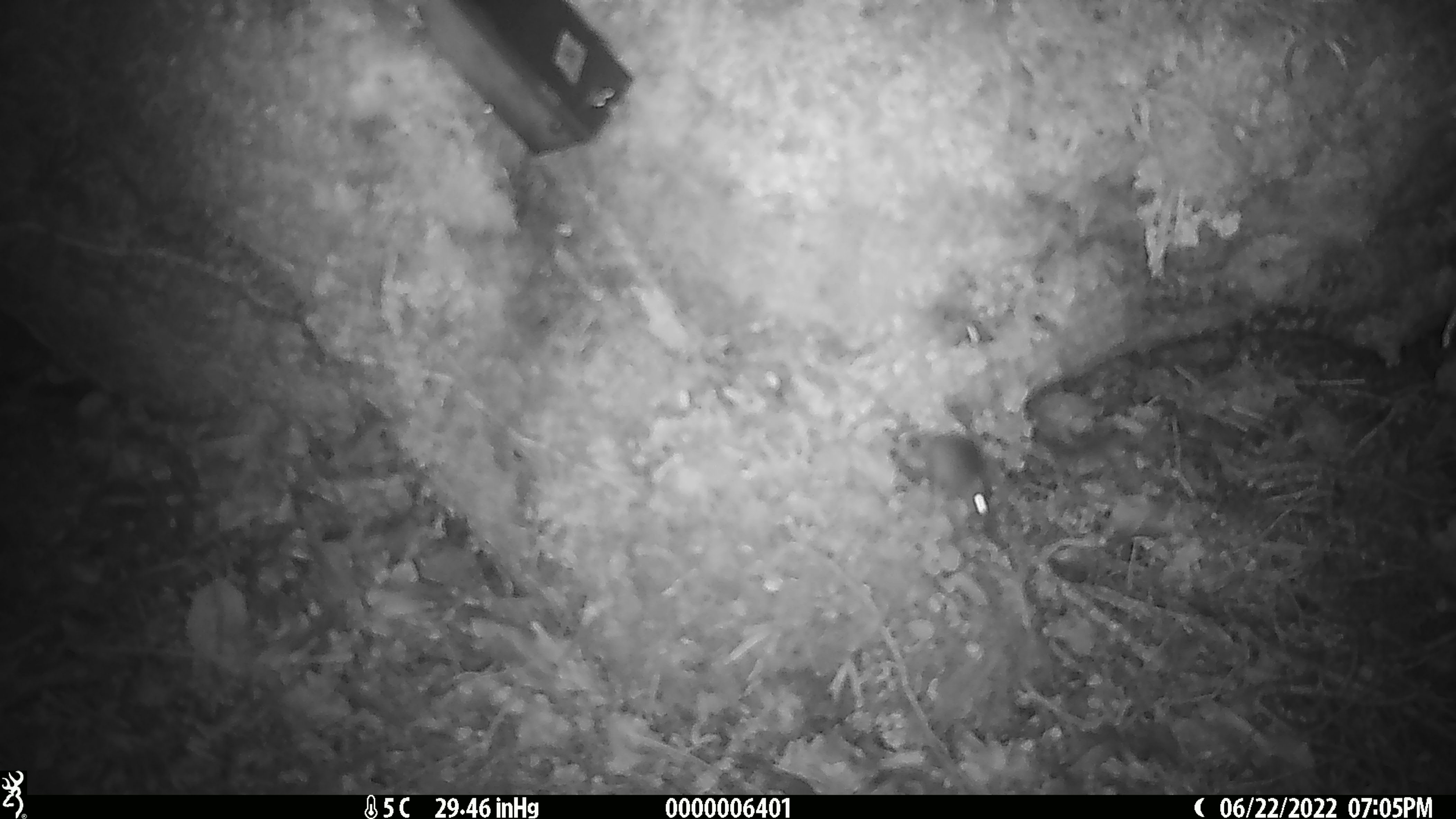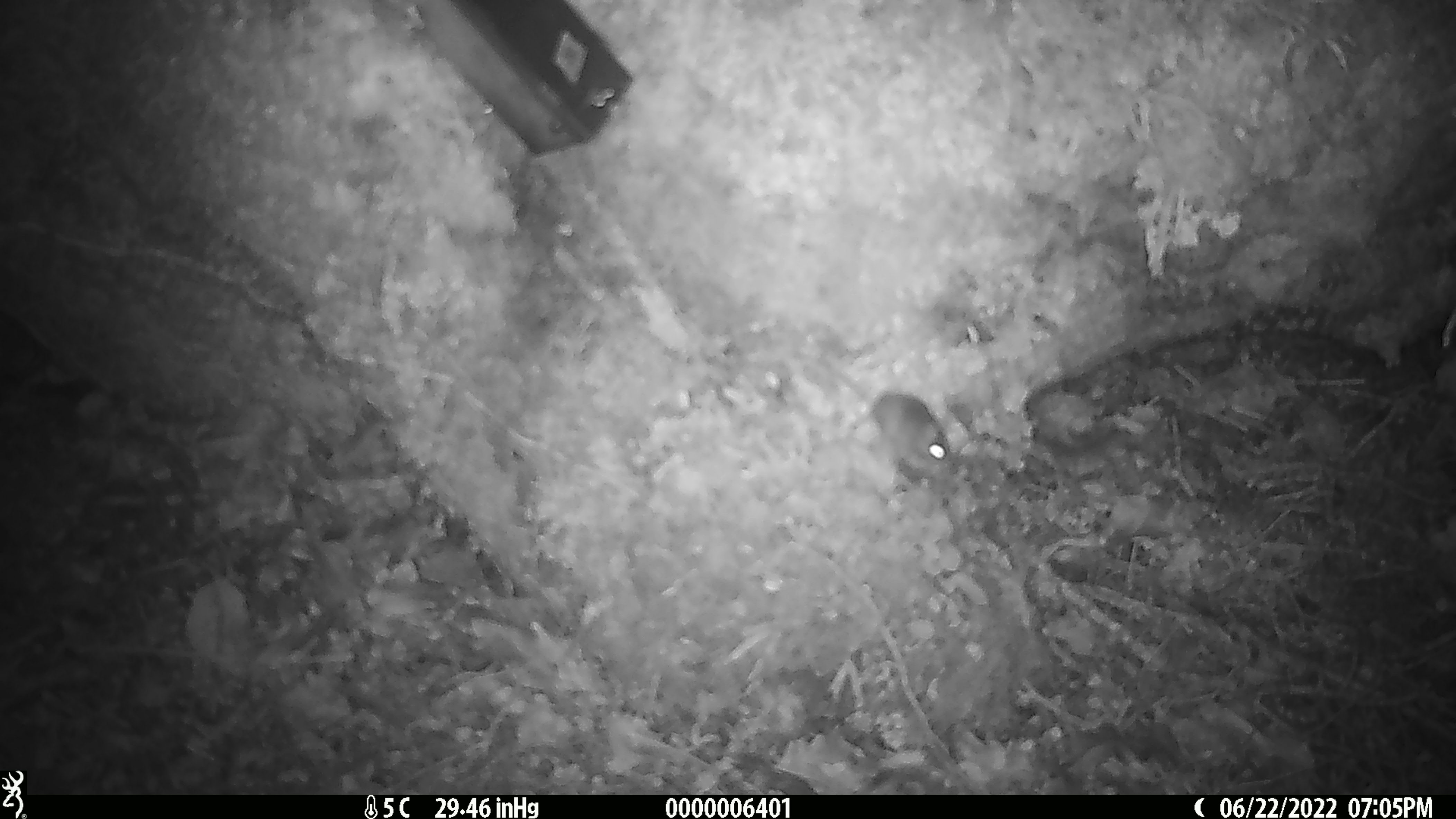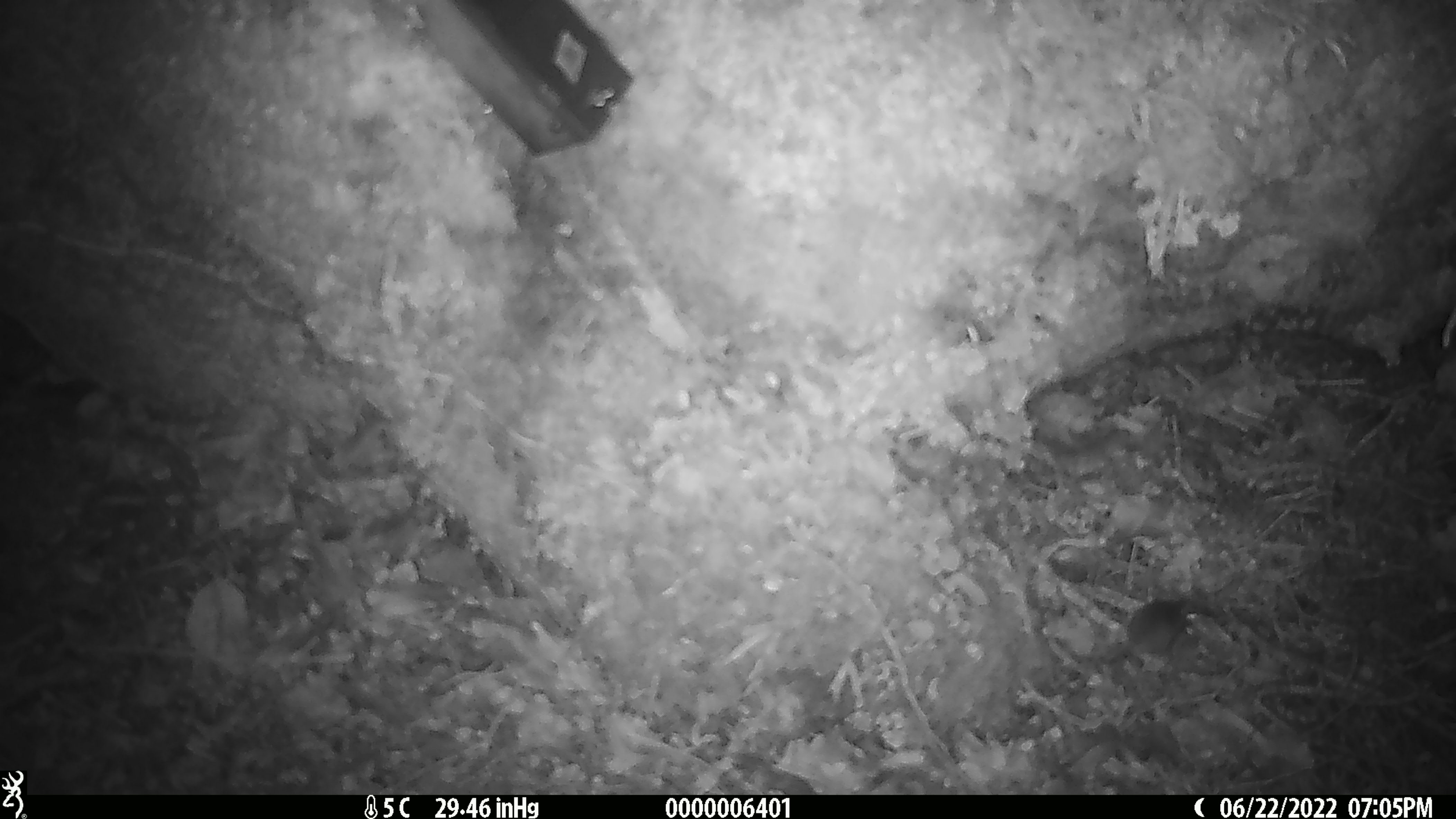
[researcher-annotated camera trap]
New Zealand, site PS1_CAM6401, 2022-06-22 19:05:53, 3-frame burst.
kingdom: Animalia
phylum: Chordata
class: Mammalia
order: Rodentia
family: Muridae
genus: Mus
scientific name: Mus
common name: mouse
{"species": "mouse (Mus)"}